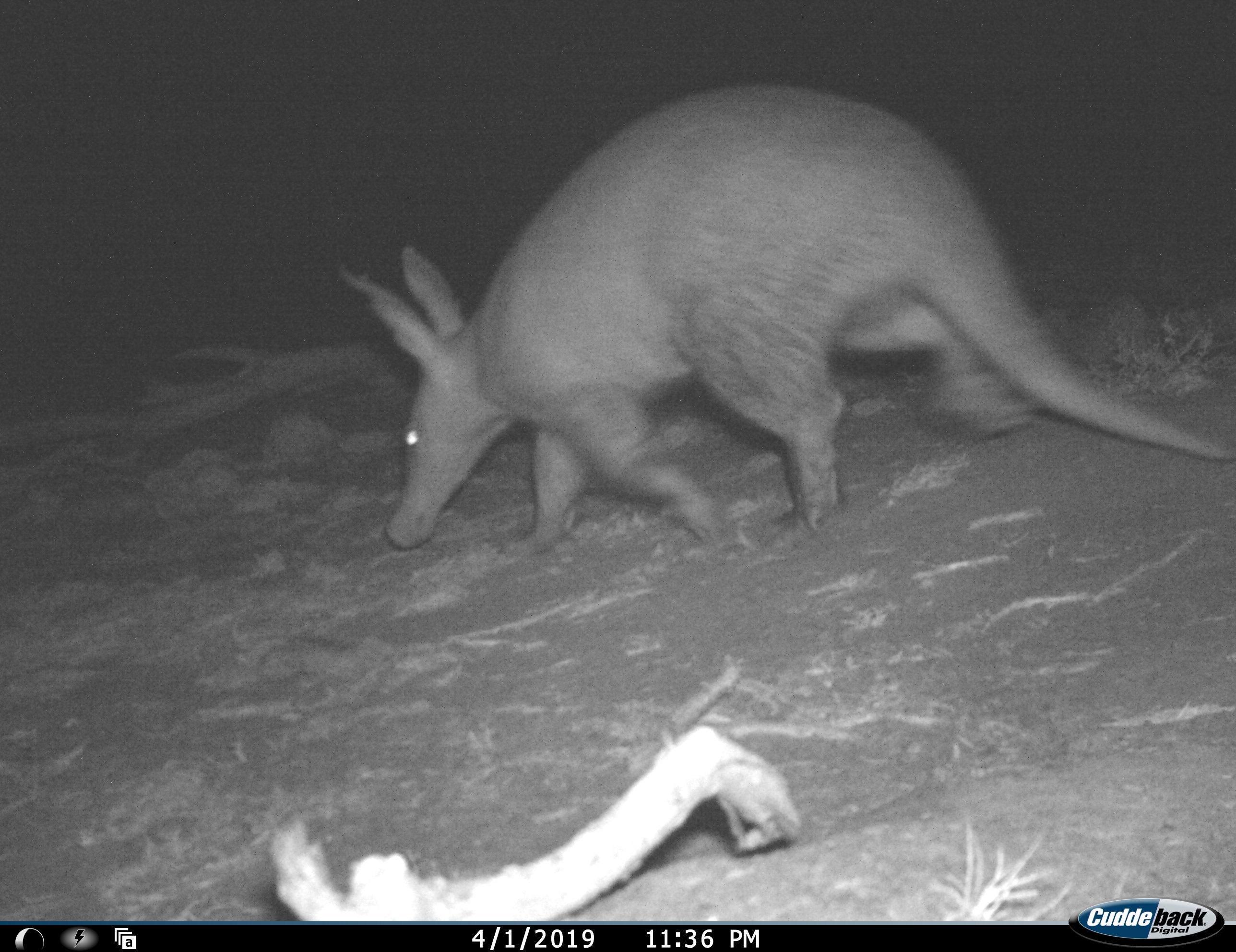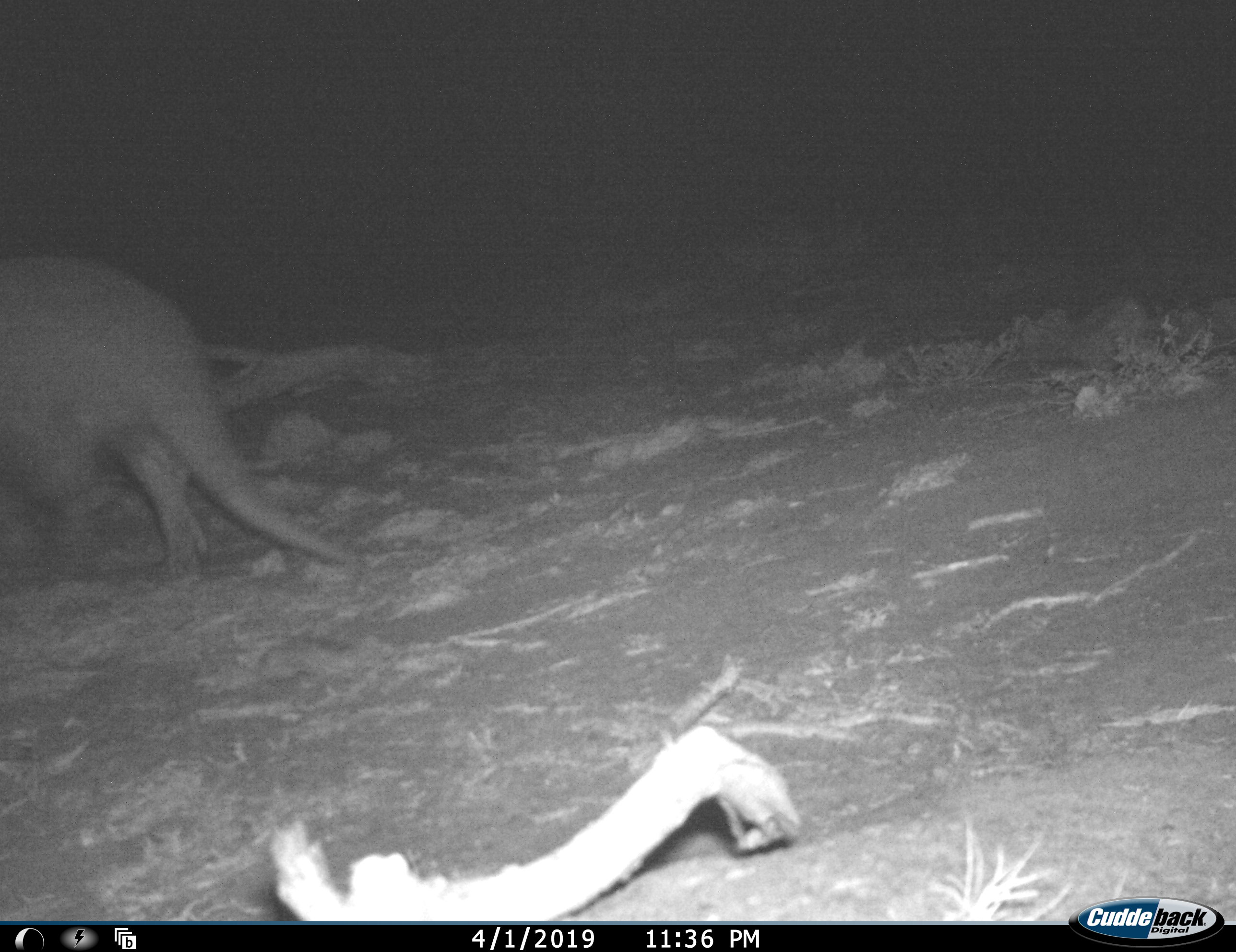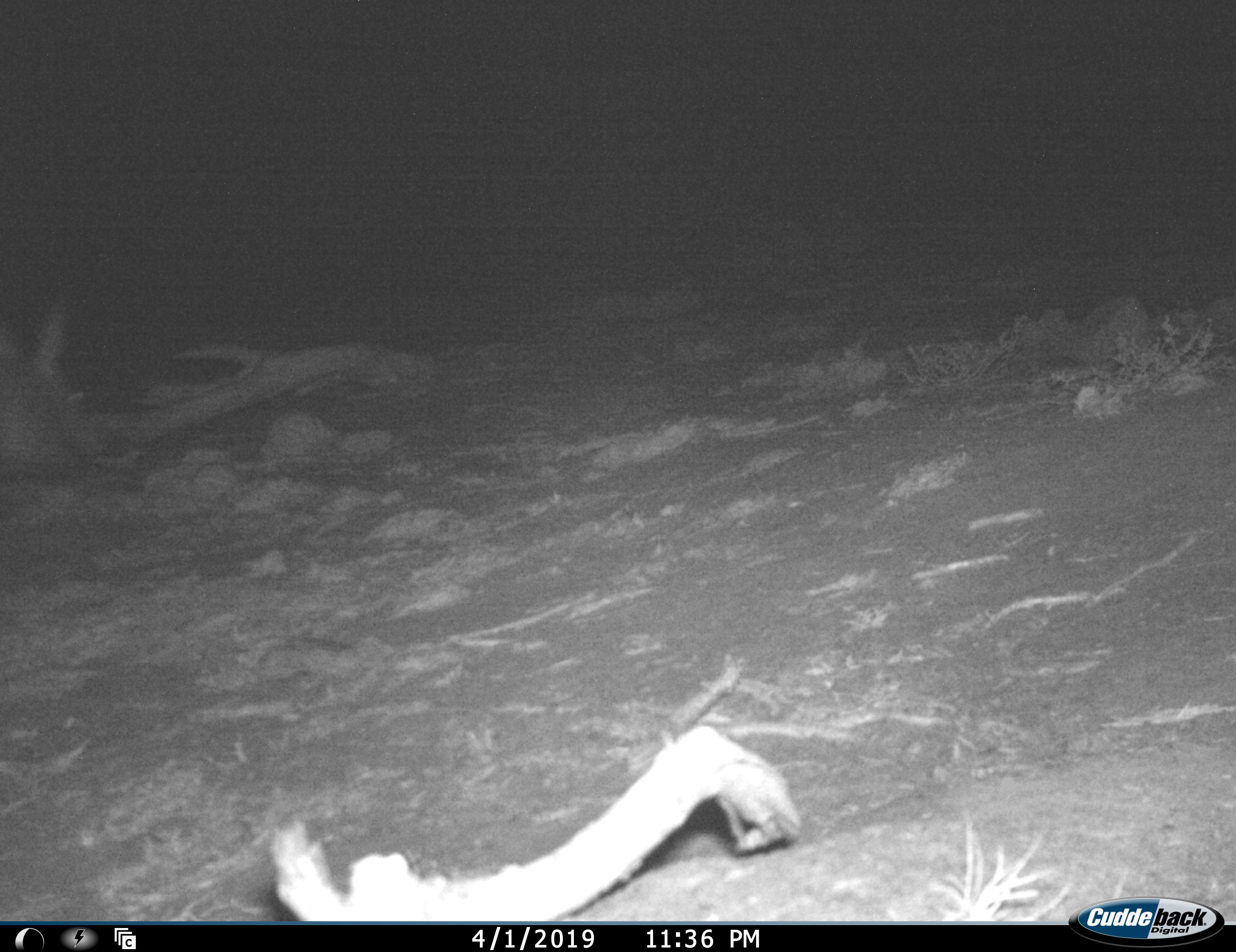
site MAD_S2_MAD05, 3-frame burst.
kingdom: Animalia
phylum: Chordata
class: Mammalia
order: Tubulidentata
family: Orycteropodidae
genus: Orycteropus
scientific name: Orycteropus afer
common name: aardvark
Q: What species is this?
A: Aardvark (Orycteropus afer).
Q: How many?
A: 1.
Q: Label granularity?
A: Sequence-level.